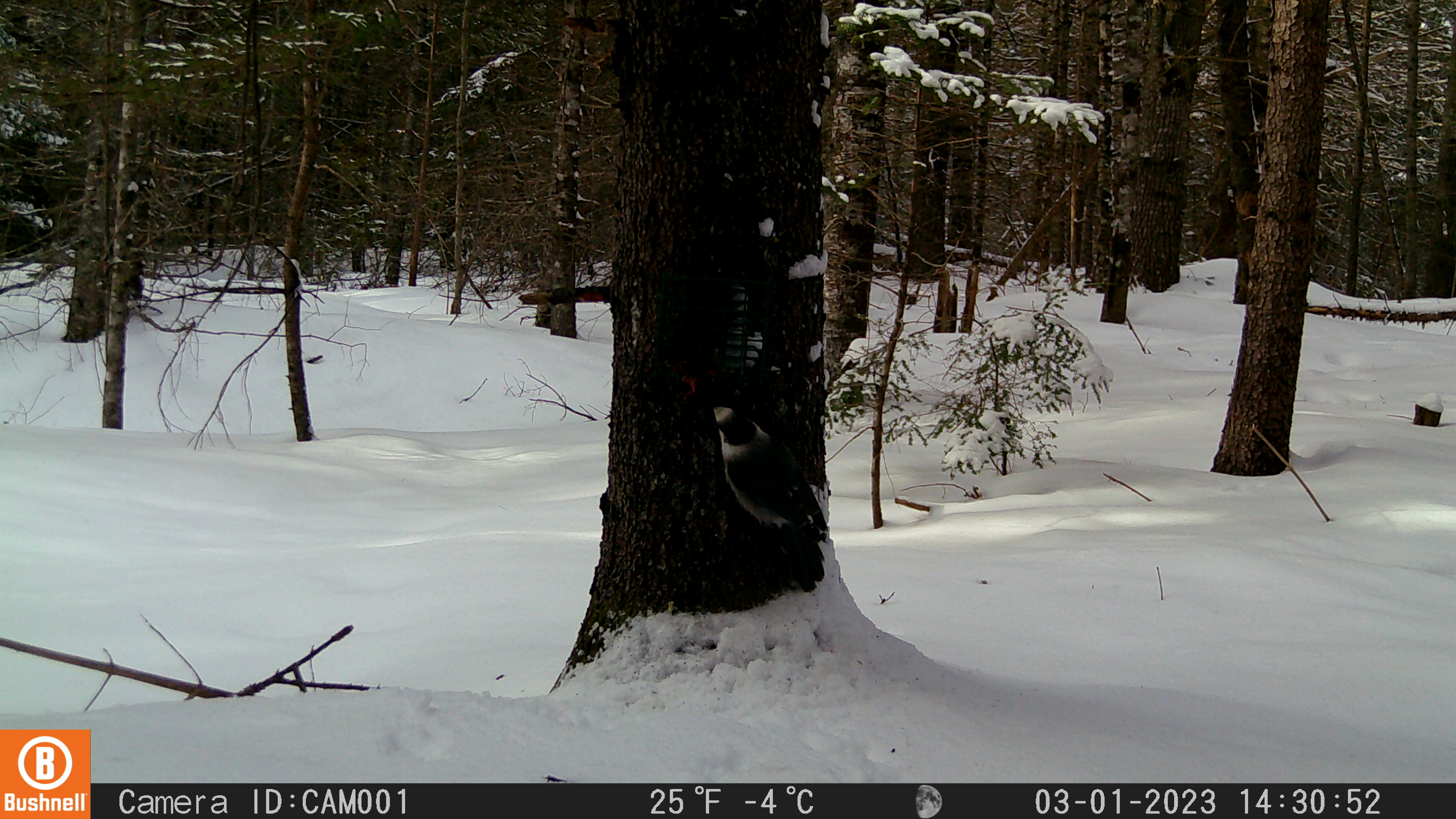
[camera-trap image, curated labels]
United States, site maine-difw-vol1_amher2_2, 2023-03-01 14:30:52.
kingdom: Animalia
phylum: Chordata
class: Aves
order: Passeriformes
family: Corvidae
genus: Perisoreus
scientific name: Perisoreus canadensis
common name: canada jay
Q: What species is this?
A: Canada jay (Perisoreus canadensis).